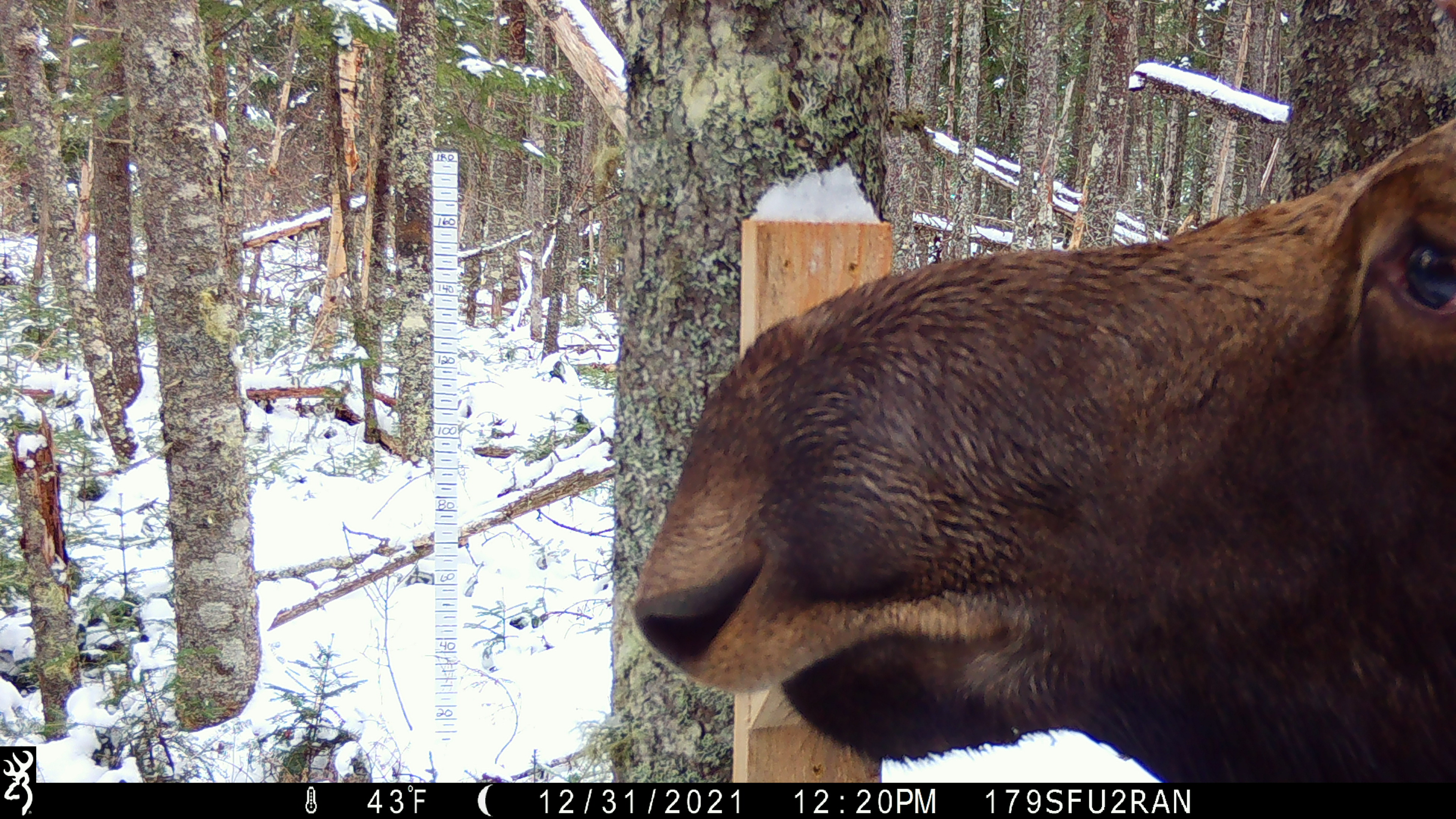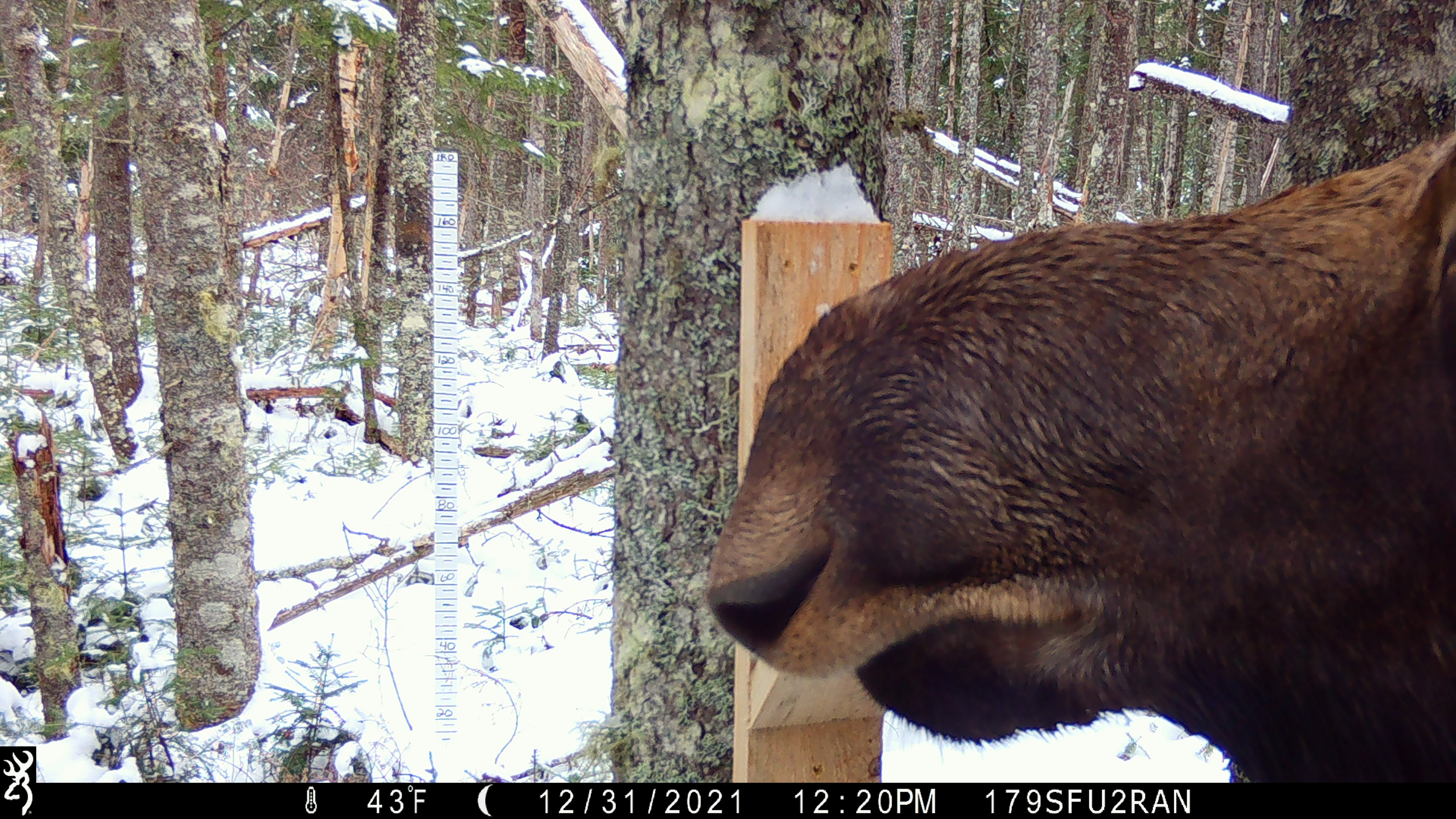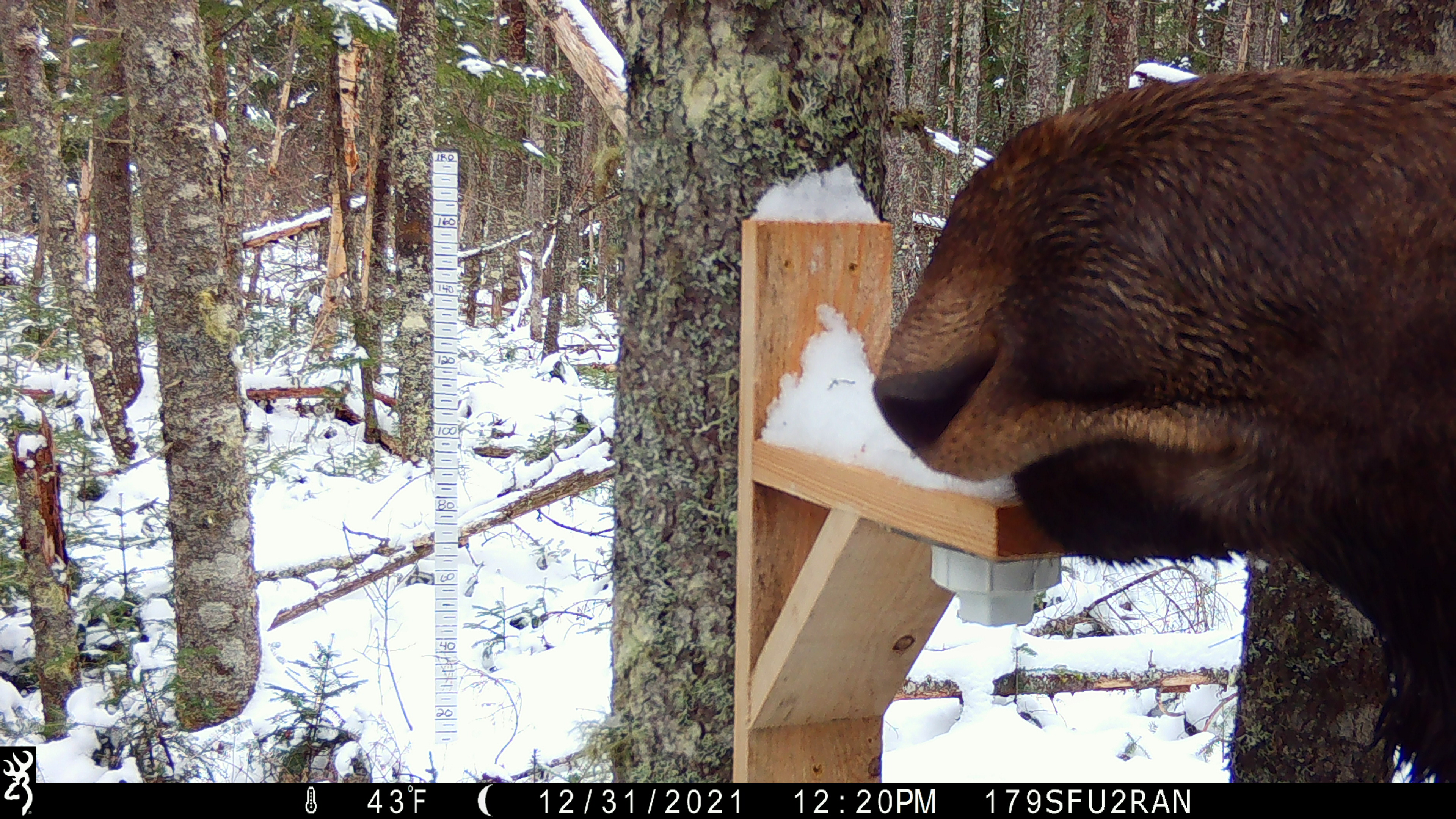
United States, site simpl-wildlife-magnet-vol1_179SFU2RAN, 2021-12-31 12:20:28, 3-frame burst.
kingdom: Animalia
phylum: Chordata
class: Mammalia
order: Artiodactyla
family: Cervidae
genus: Alces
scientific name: Alces alces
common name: moose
Moose (Alces alces).